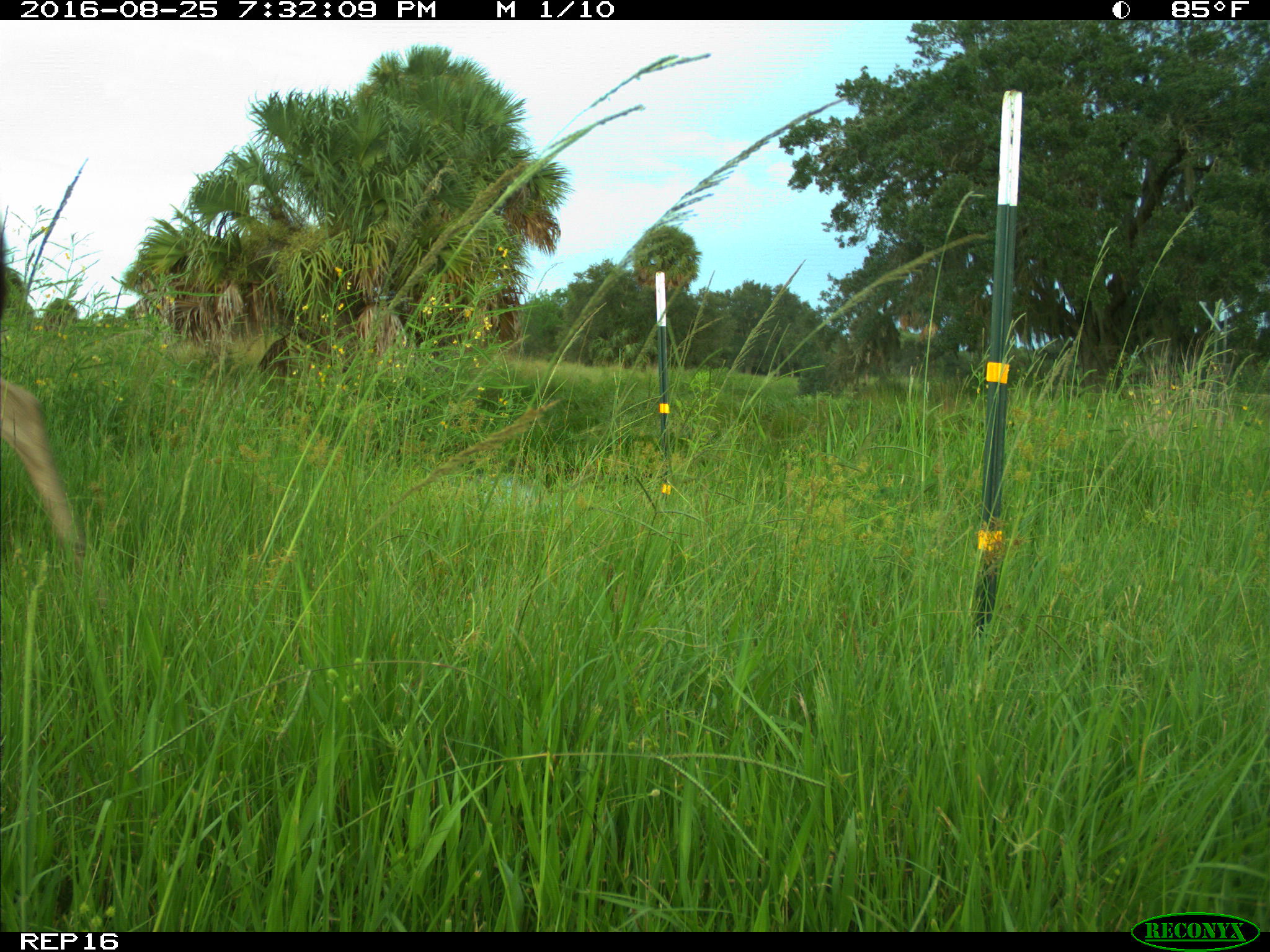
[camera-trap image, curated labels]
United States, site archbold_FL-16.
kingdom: Animalia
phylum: Chordata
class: Mammalia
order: Artiodactyla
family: Cervidae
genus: Odocoileus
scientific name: Odocoileus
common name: deer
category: unidentified deer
Unidentified deer (deer) (Odocoileus).